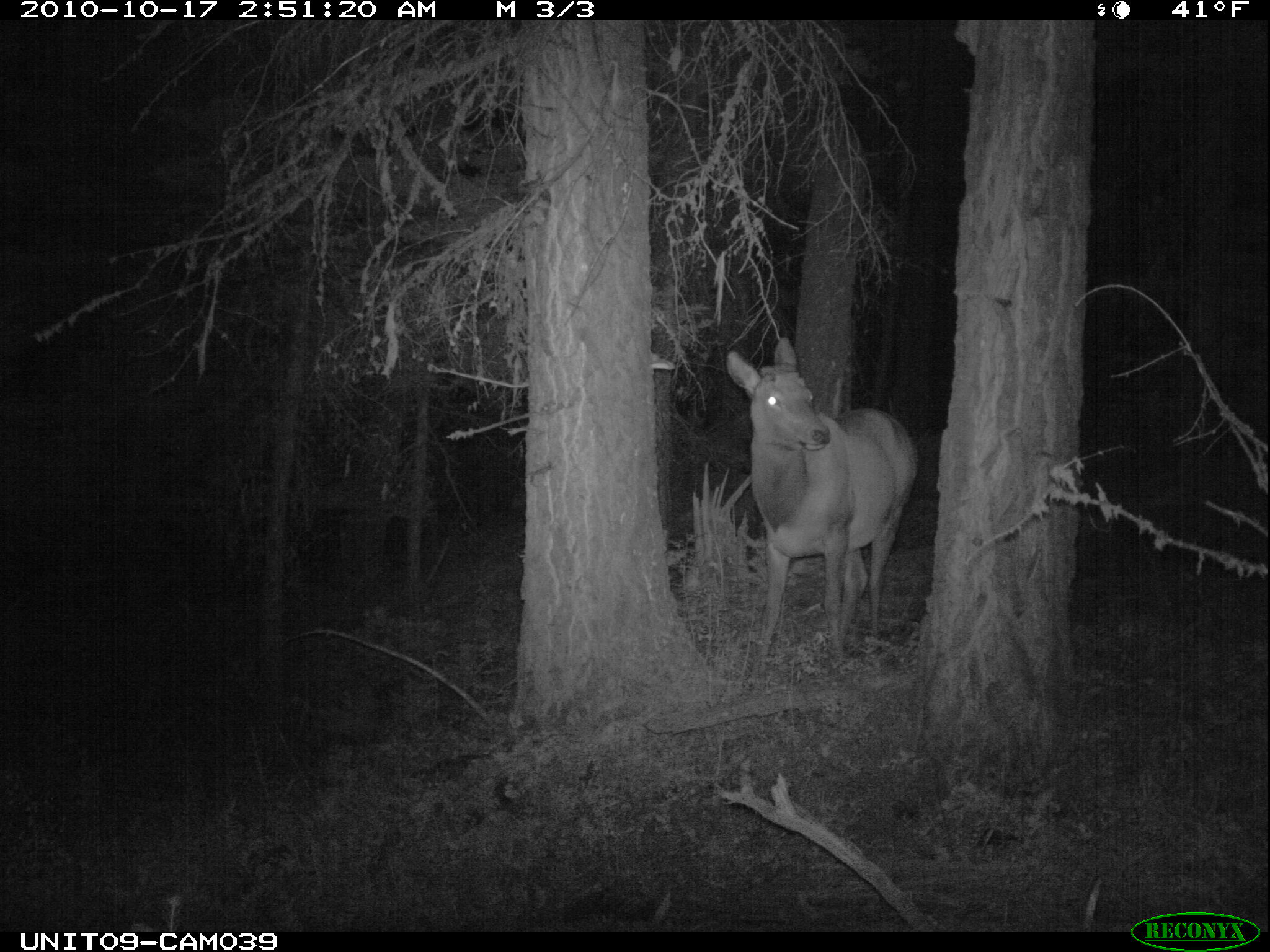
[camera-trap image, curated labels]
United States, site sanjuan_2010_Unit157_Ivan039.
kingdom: Animalia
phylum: Chordata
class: Mammalia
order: Artiodactyla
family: Cervidae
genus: Cervus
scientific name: Cervus elaphus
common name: red deer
Cervus elaphus (red deer).